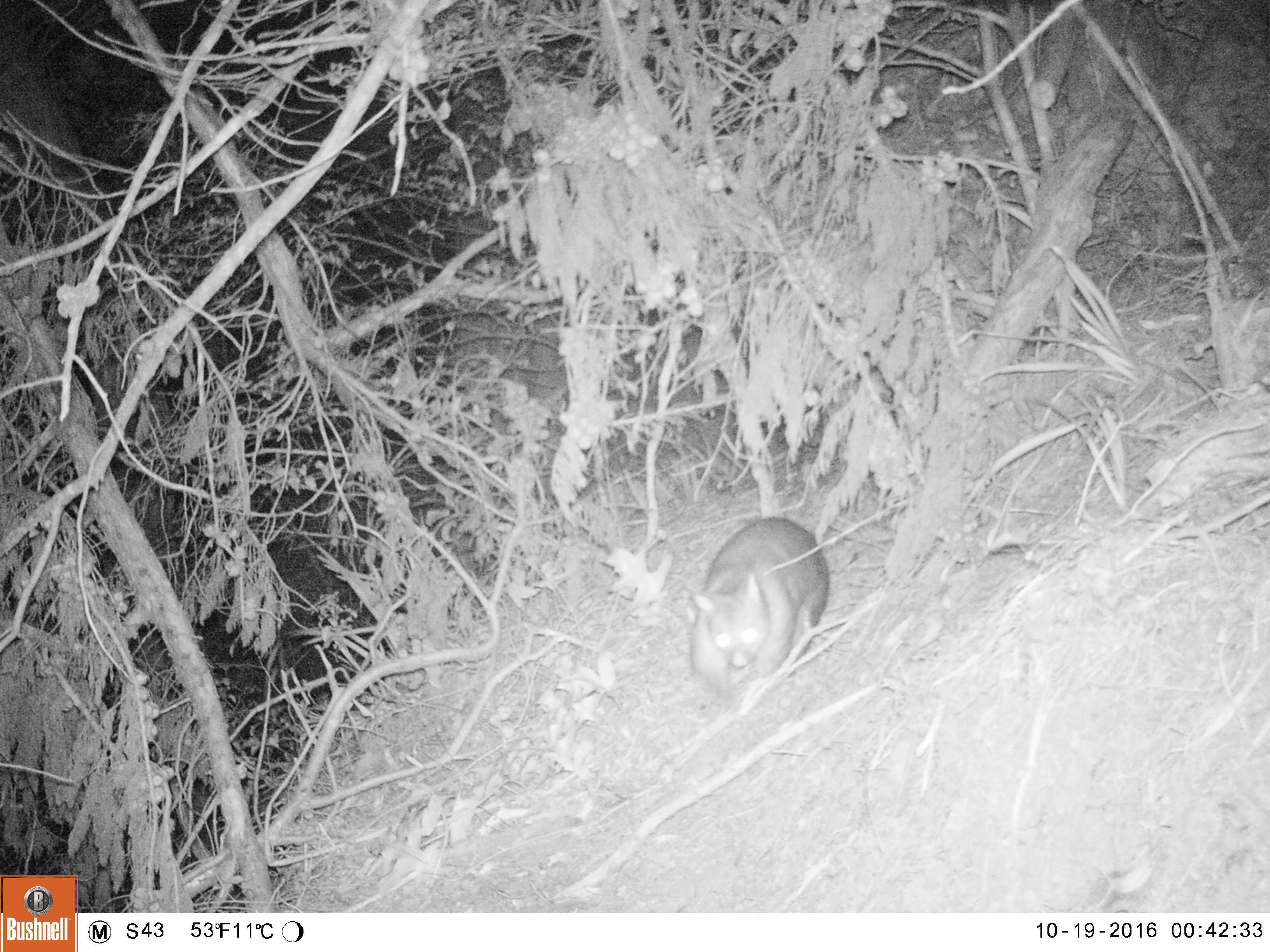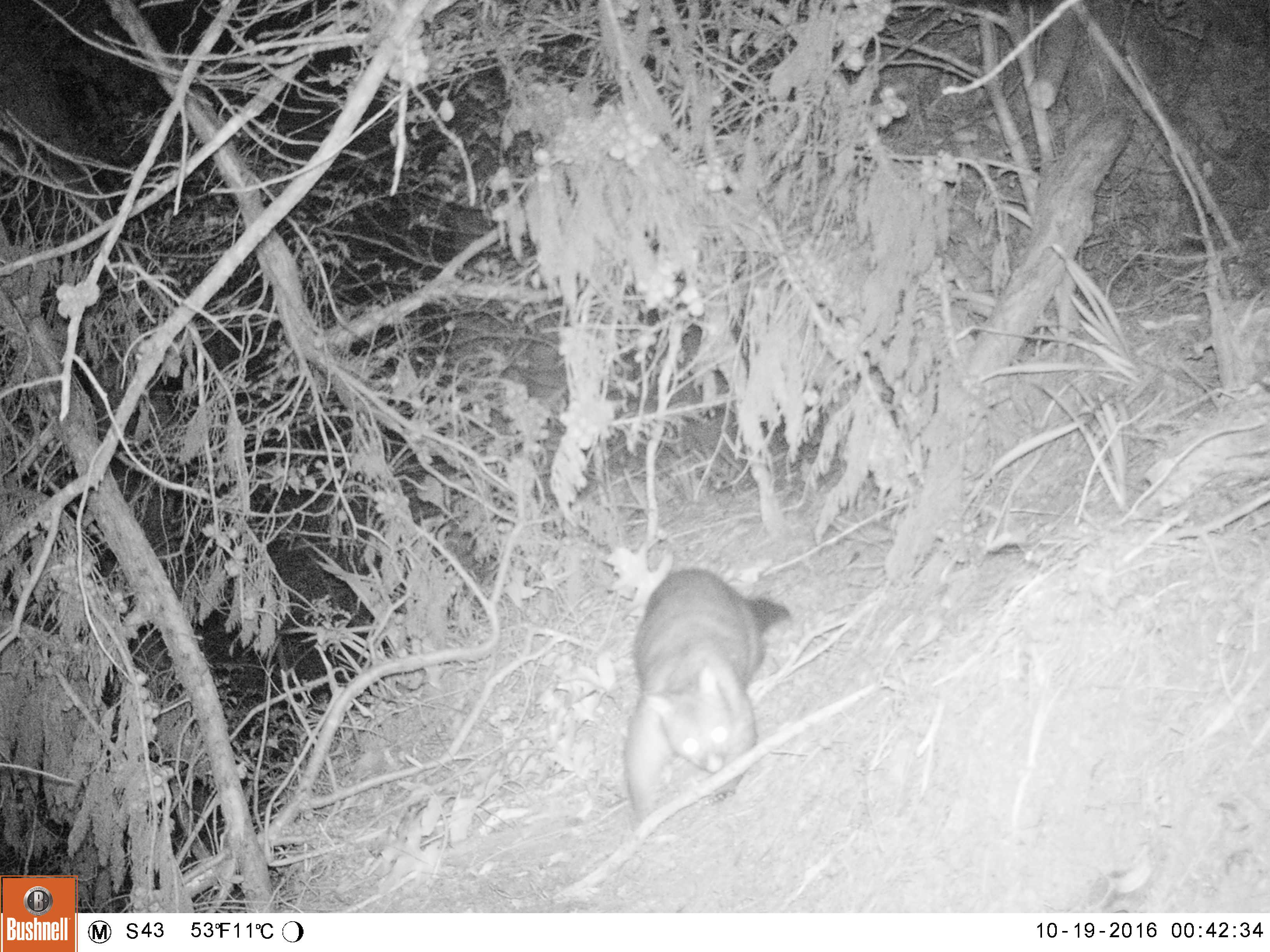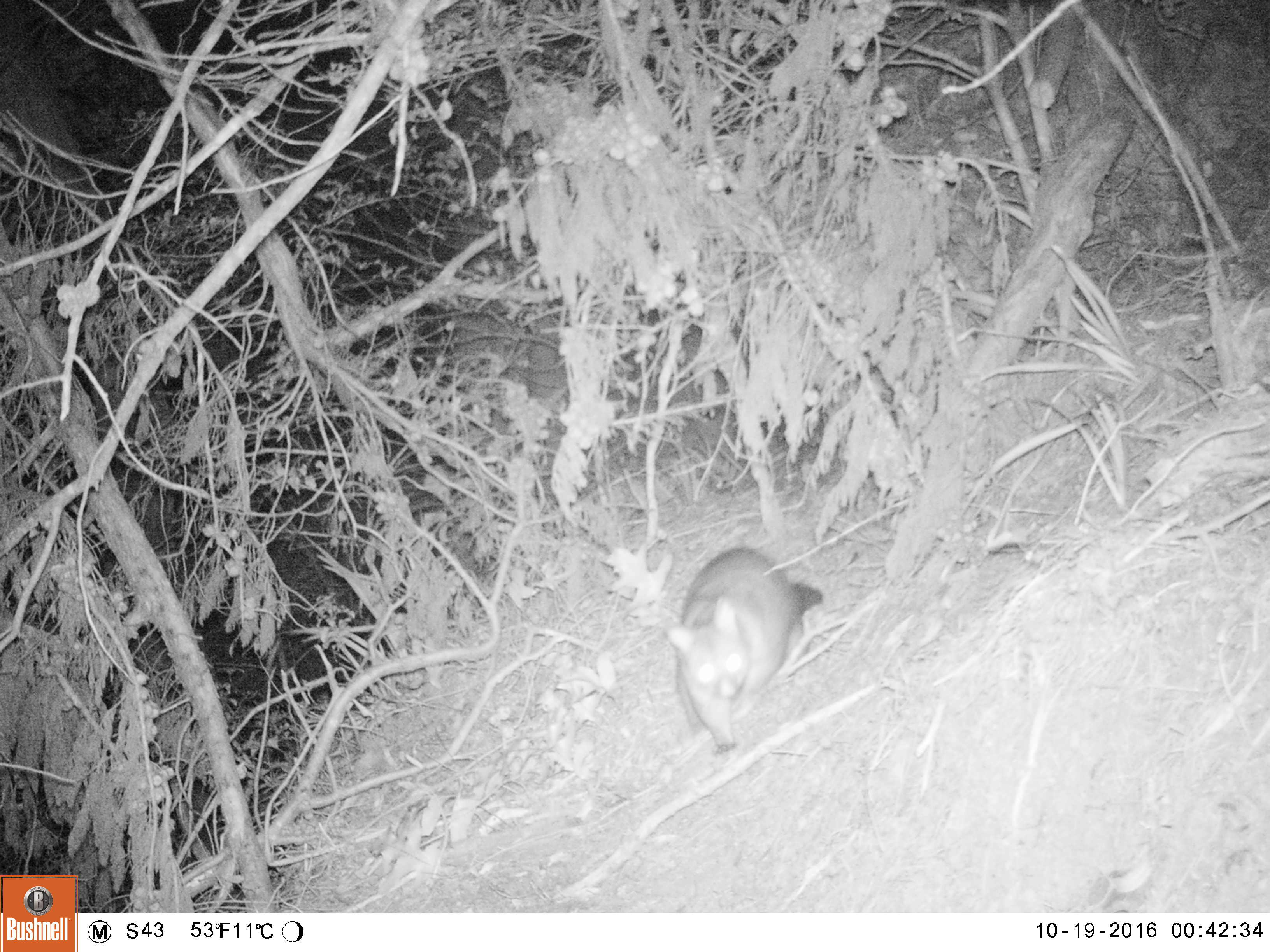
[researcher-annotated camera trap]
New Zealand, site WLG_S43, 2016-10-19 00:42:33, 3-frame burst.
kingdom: Animalia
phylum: Chordata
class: Mammalia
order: Diprotodontia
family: Phalangeridae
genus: Trichosurus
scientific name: Trichosurus vulpecula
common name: common brushtail possum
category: possum